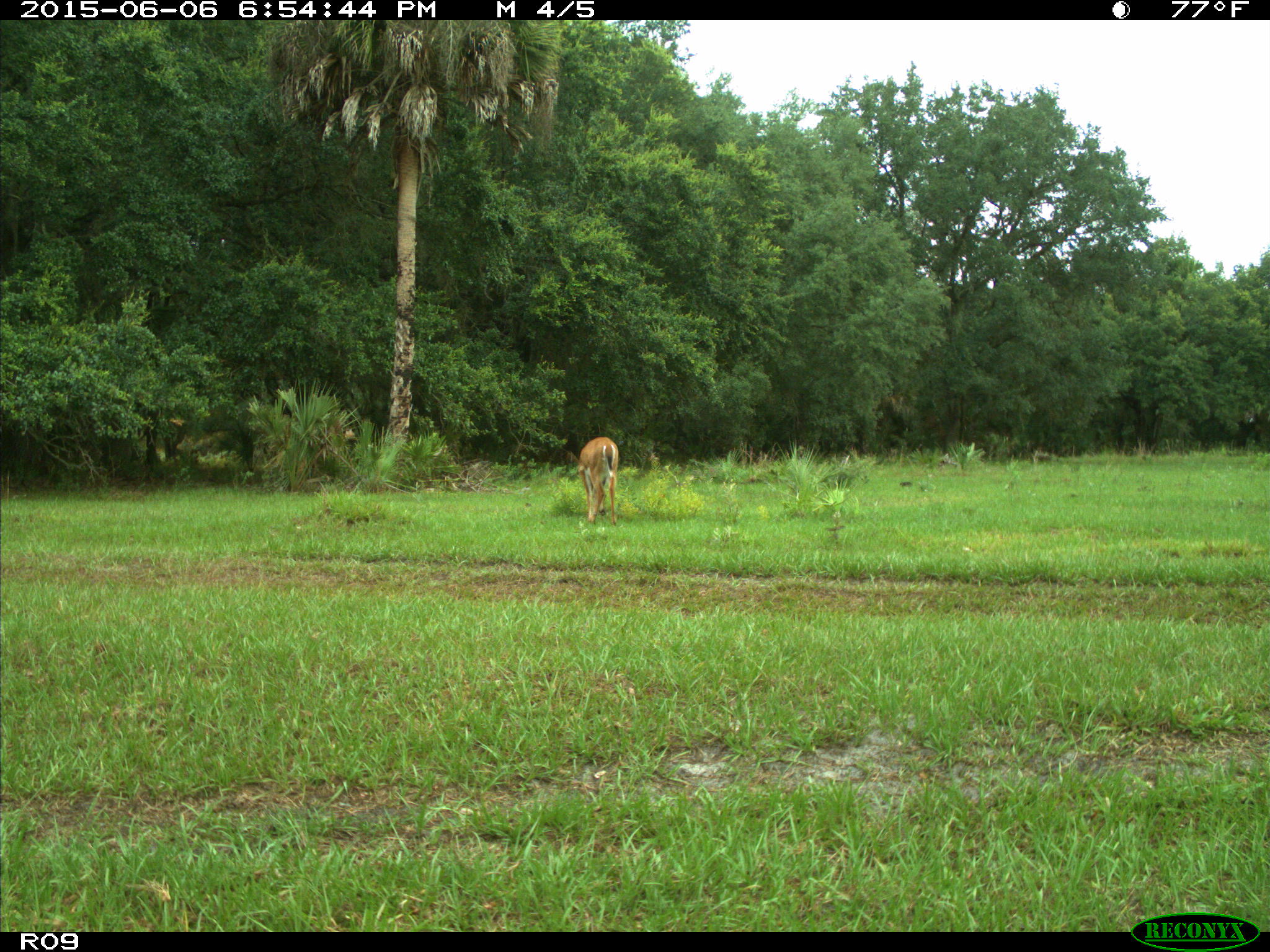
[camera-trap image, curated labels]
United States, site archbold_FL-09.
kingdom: Animalia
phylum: Chordata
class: Mammalia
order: Artiodactyla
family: Cervidae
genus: Odocoileus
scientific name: Odocoileus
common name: deer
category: unidentified deer